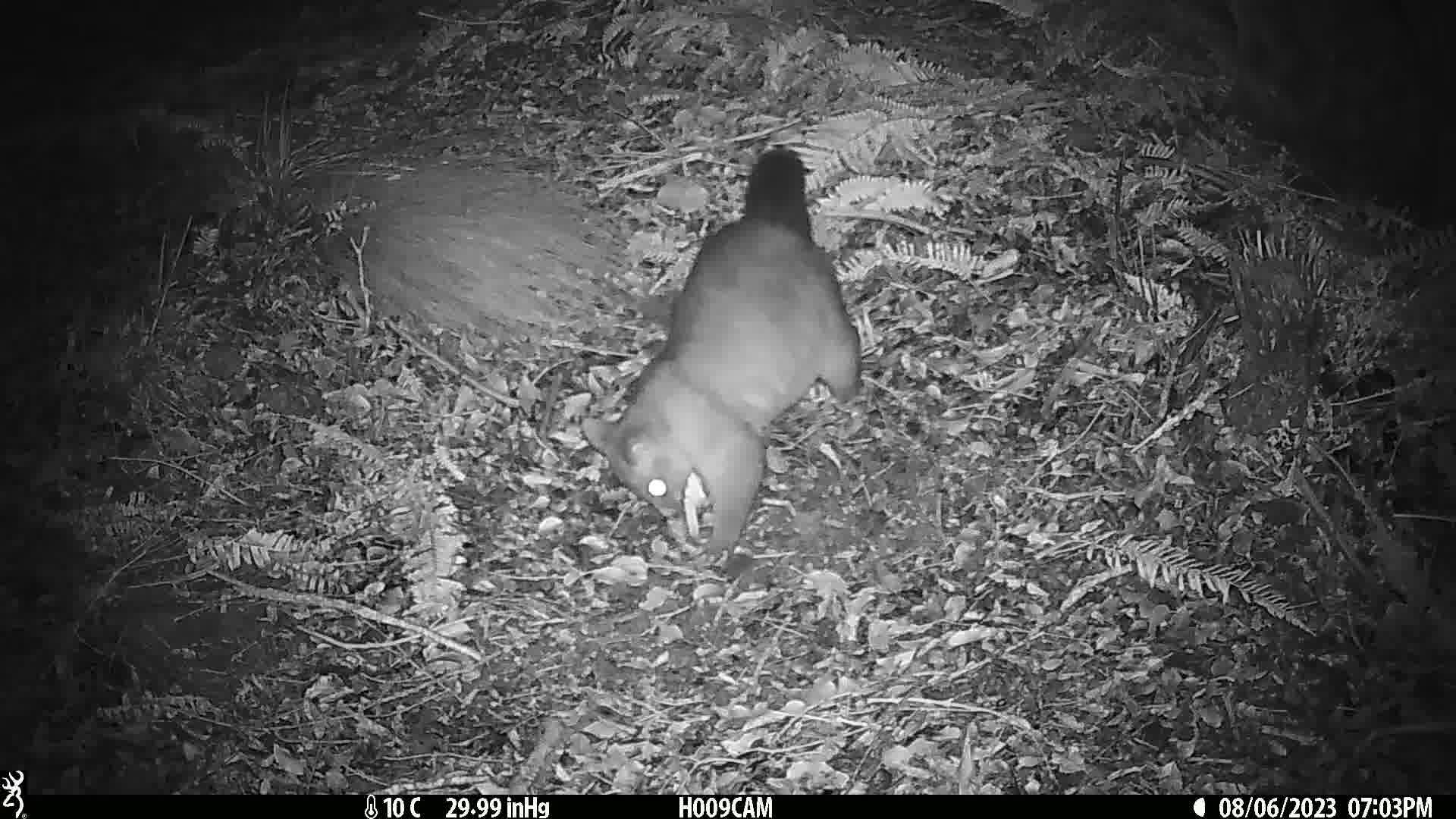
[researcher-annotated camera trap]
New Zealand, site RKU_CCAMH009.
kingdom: Animalia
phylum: Chordata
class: Mammalia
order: Diprotodontia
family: Phalangeridae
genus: Trichosurus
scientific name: Trichosurus vulpecula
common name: common brushtail possum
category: possum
Possum (common brushtail possum) (Trichosurus vulpecula).